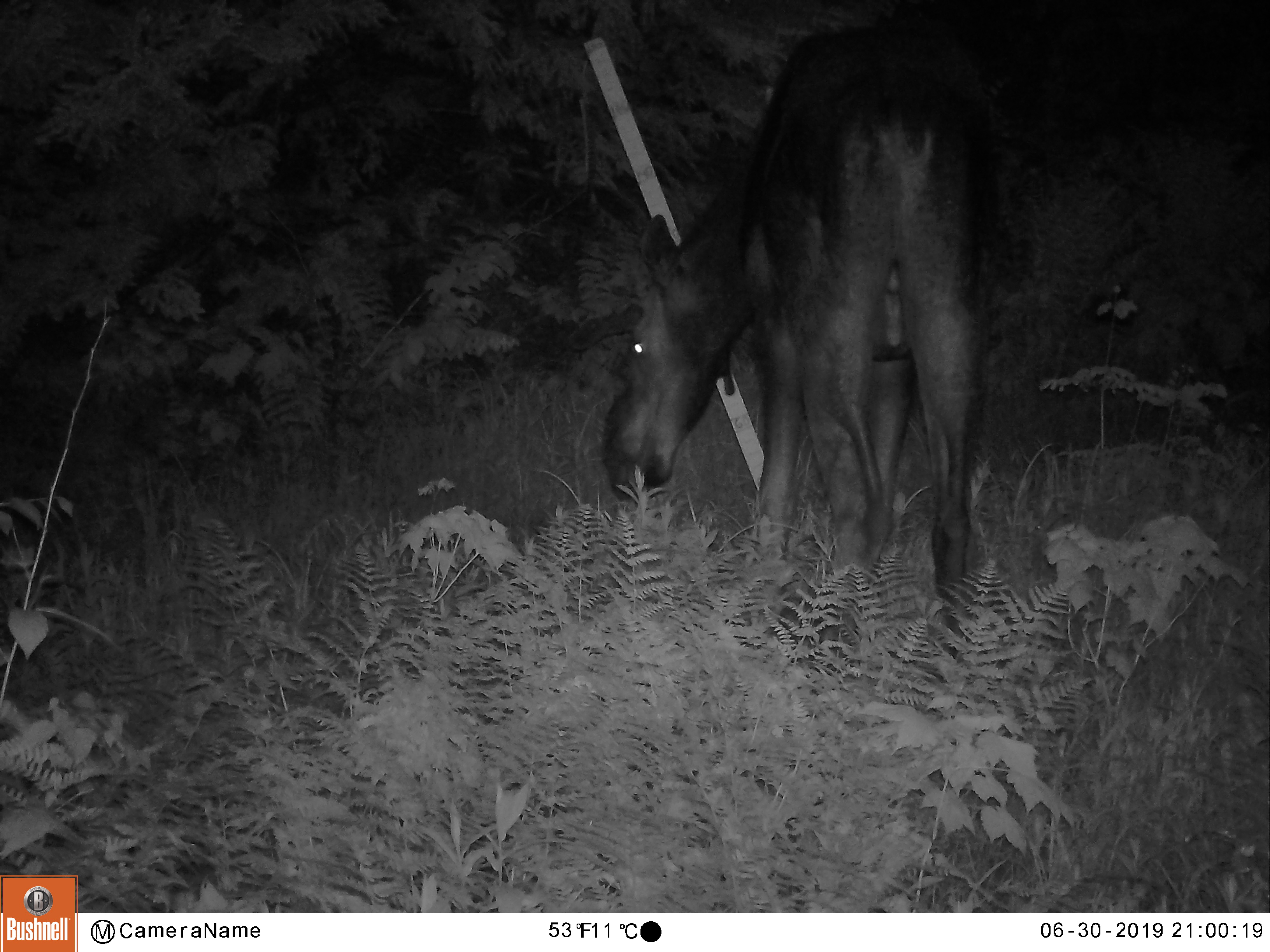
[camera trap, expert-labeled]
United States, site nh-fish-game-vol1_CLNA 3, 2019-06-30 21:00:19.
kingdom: Animalia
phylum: Chordata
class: Mammalia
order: Artiodactyla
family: Cervidae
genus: Alces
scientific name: Alces alces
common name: moose